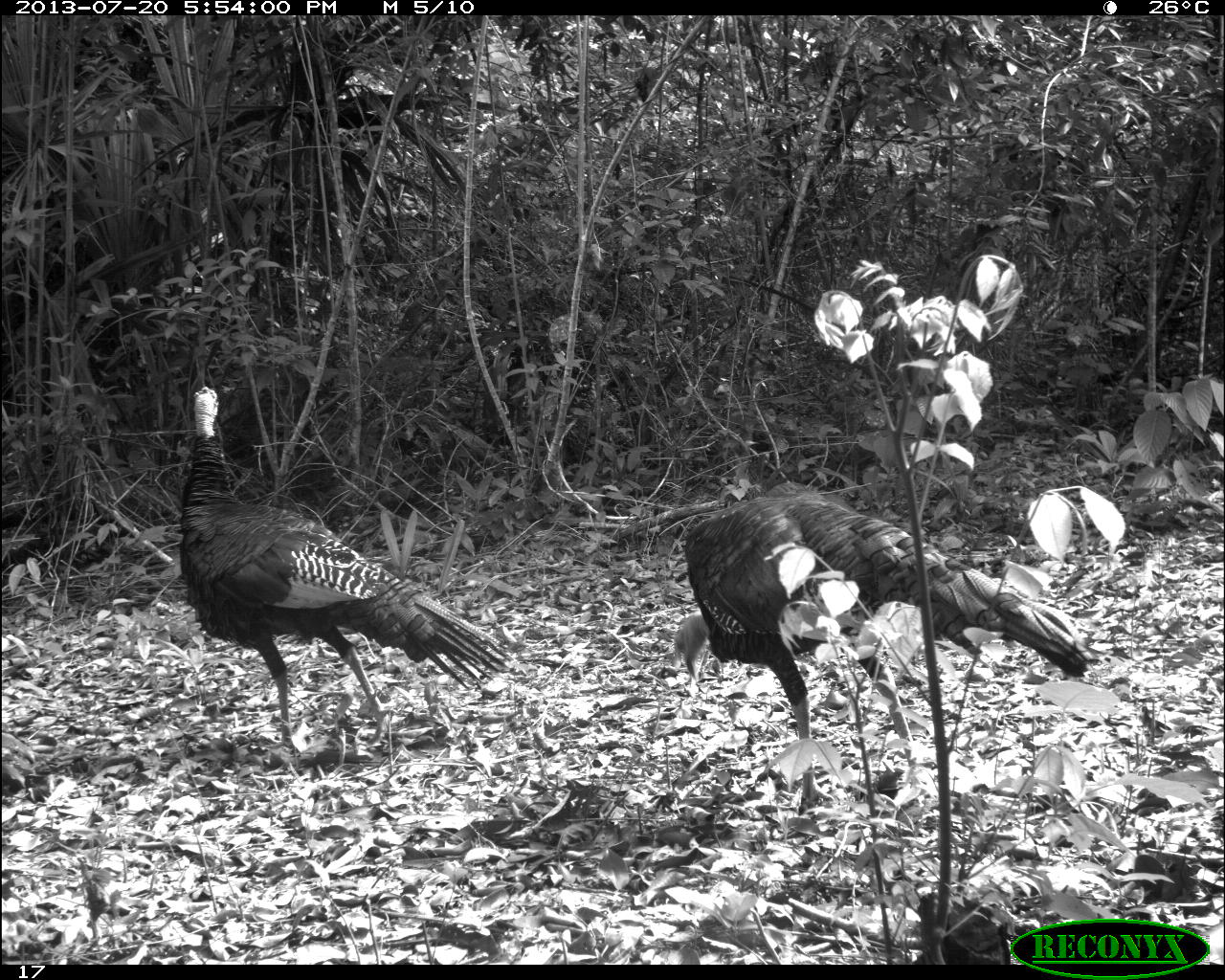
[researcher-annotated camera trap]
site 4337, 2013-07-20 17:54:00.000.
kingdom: Animalia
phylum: Chordata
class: Aves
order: Galliformes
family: Phasianidae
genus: Meleagris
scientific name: Meleagris ocellata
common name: ocellated turkey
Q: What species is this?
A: Meleagris ocellata (ocellated turkey).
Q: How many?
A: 2.